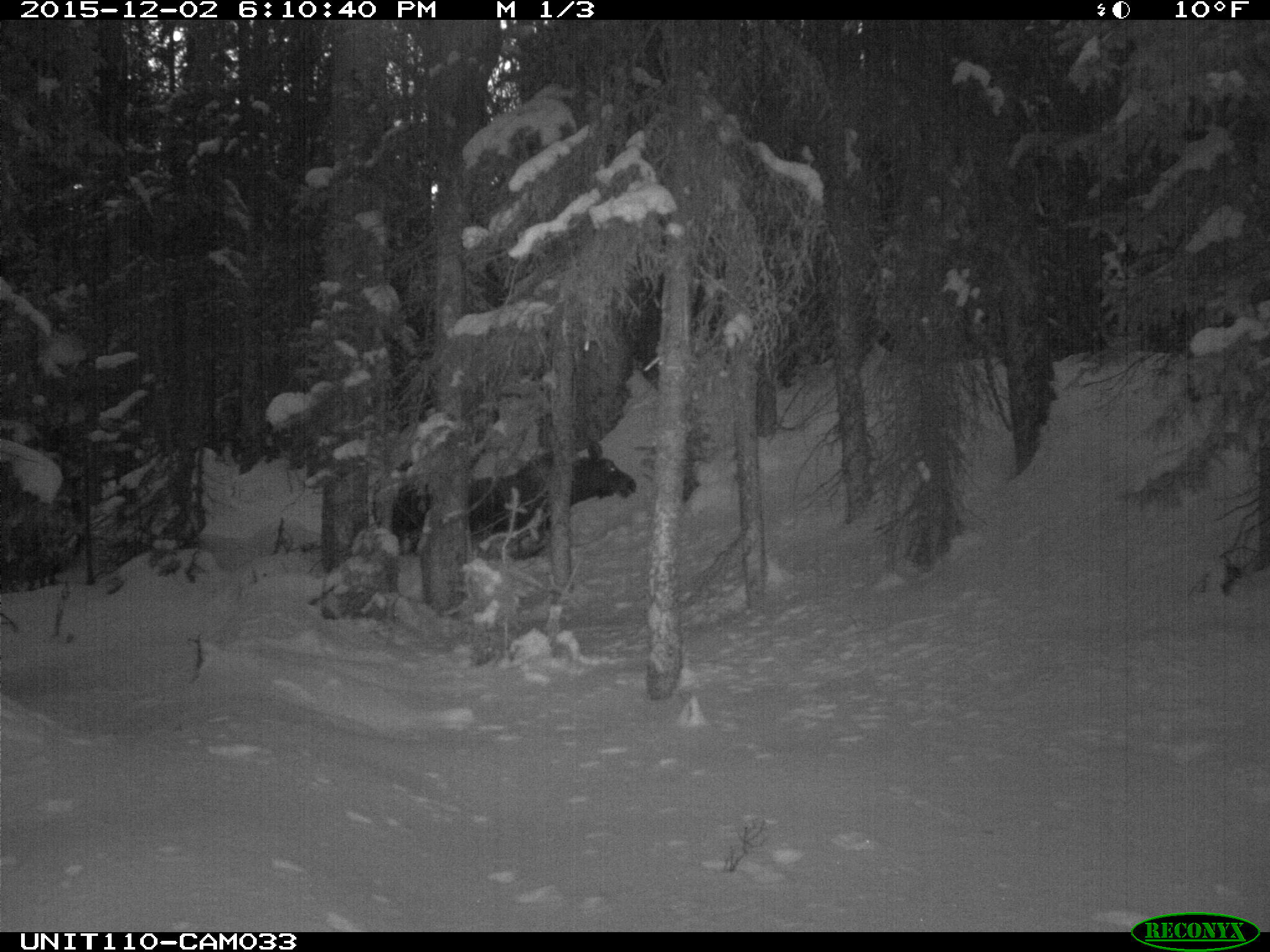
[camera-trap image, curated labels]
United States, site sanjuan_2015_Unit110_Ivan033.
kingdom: Animalia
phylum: Chordata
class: Mammalia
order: Artiodactyla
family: Cervidae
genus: Alces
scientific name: Alces alces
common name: moose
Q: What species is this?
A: Alces alces (moose).